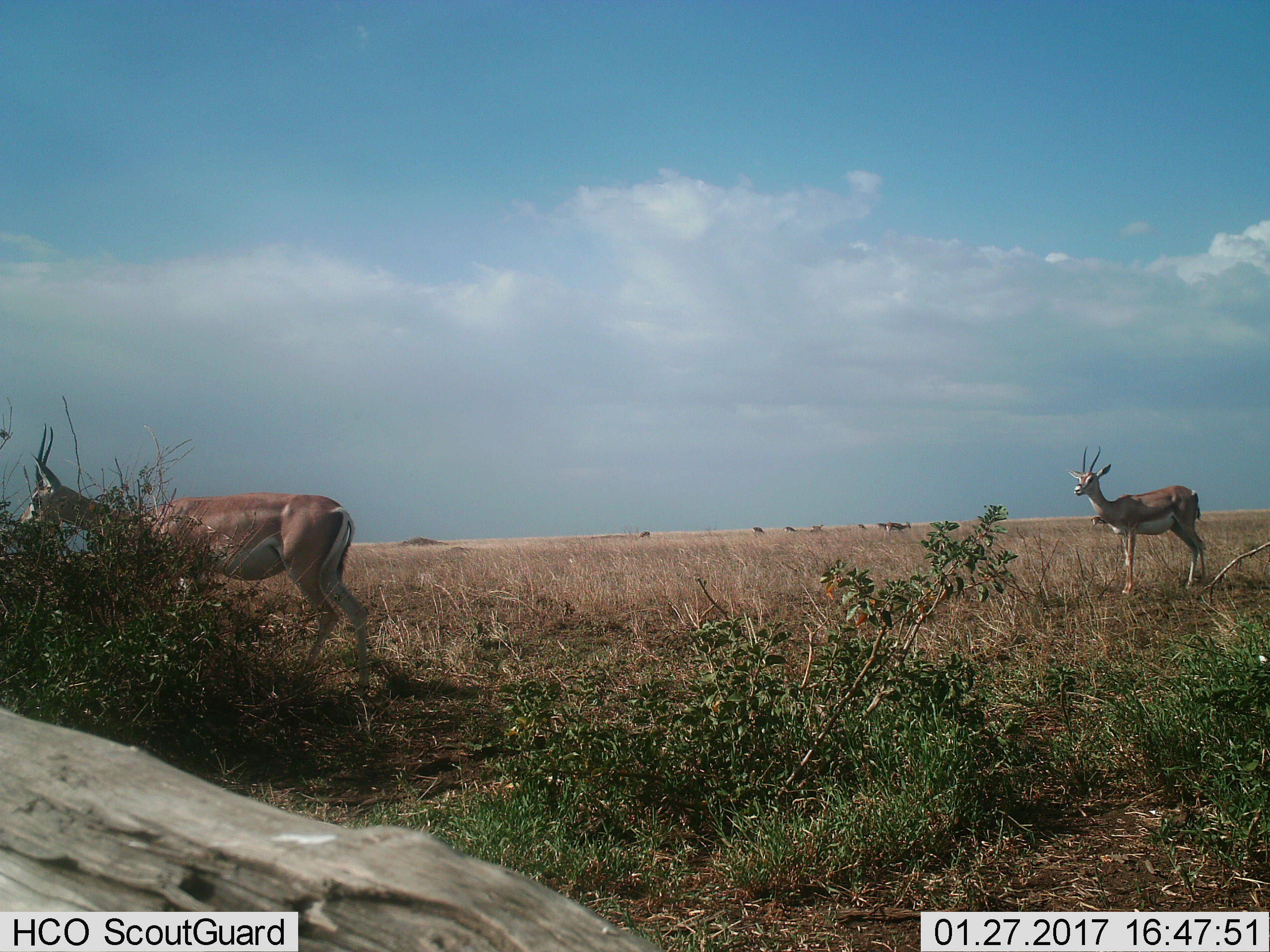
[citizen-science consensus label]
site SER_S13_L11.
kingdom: Animalia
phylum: Chordata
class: Mammalia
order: Artiodactyla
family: Bovidae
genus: Nanger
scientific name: Nanger granti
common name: grant's gazelle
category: gazellegrants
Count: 2.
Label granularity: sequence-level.